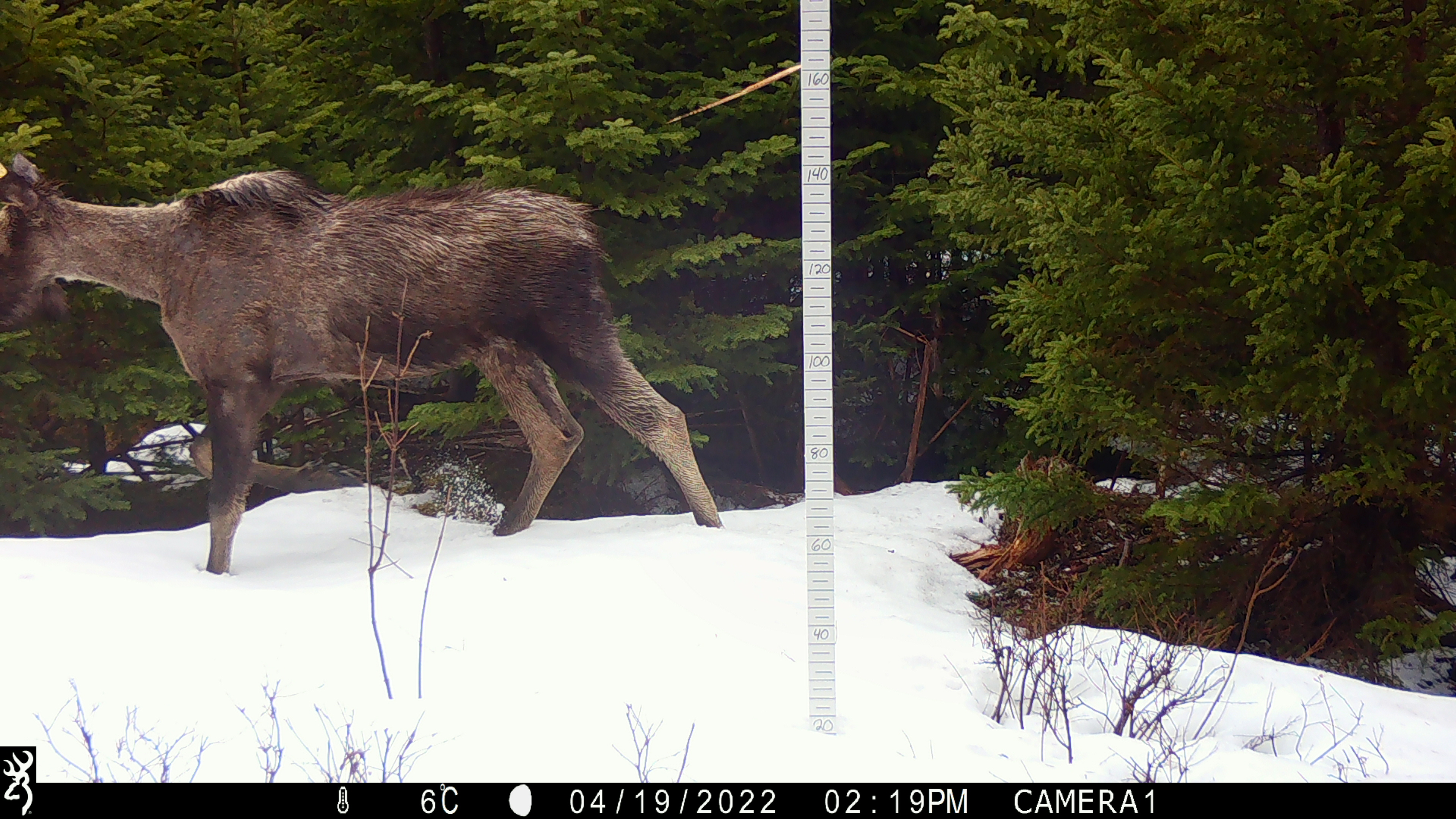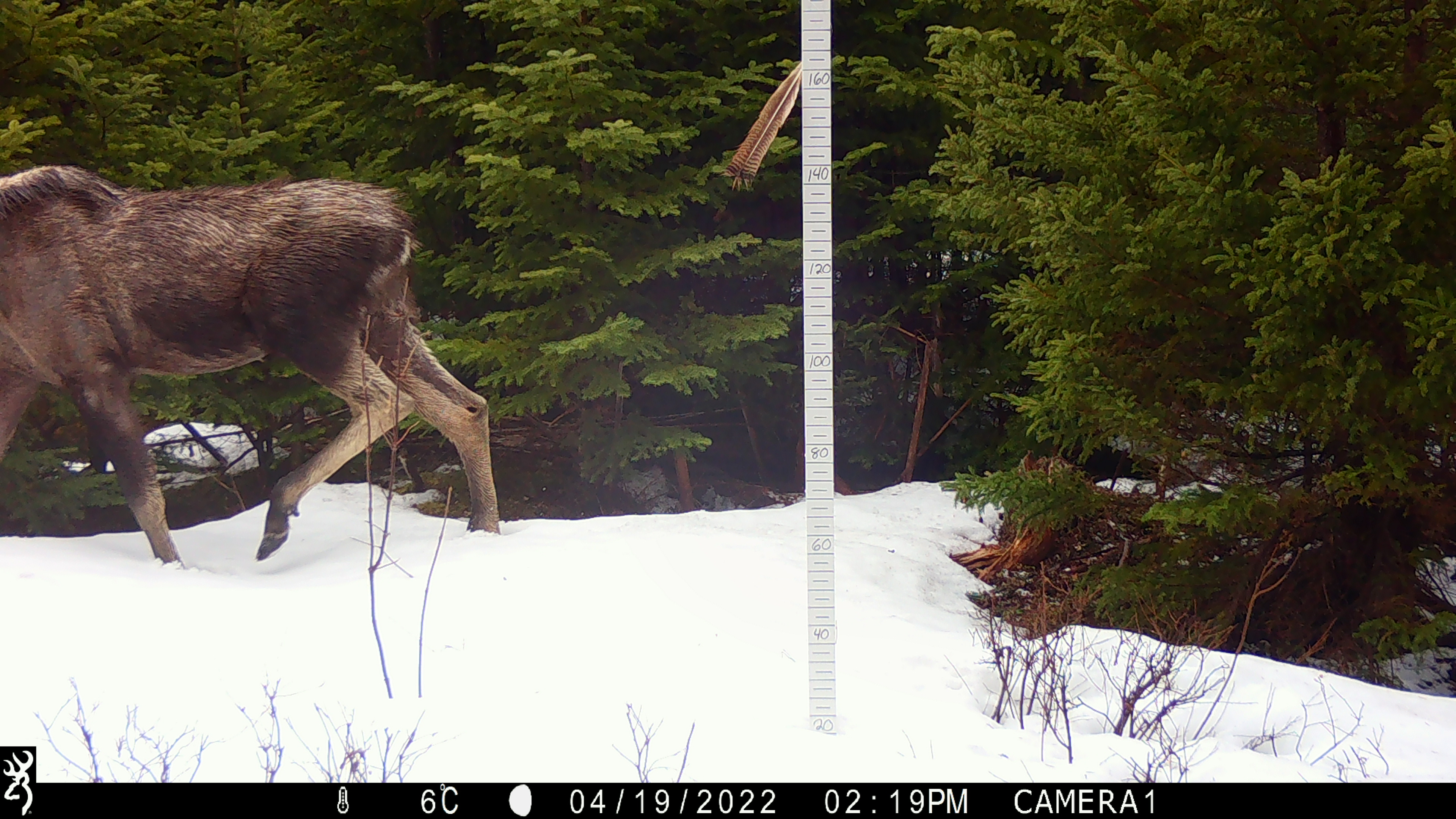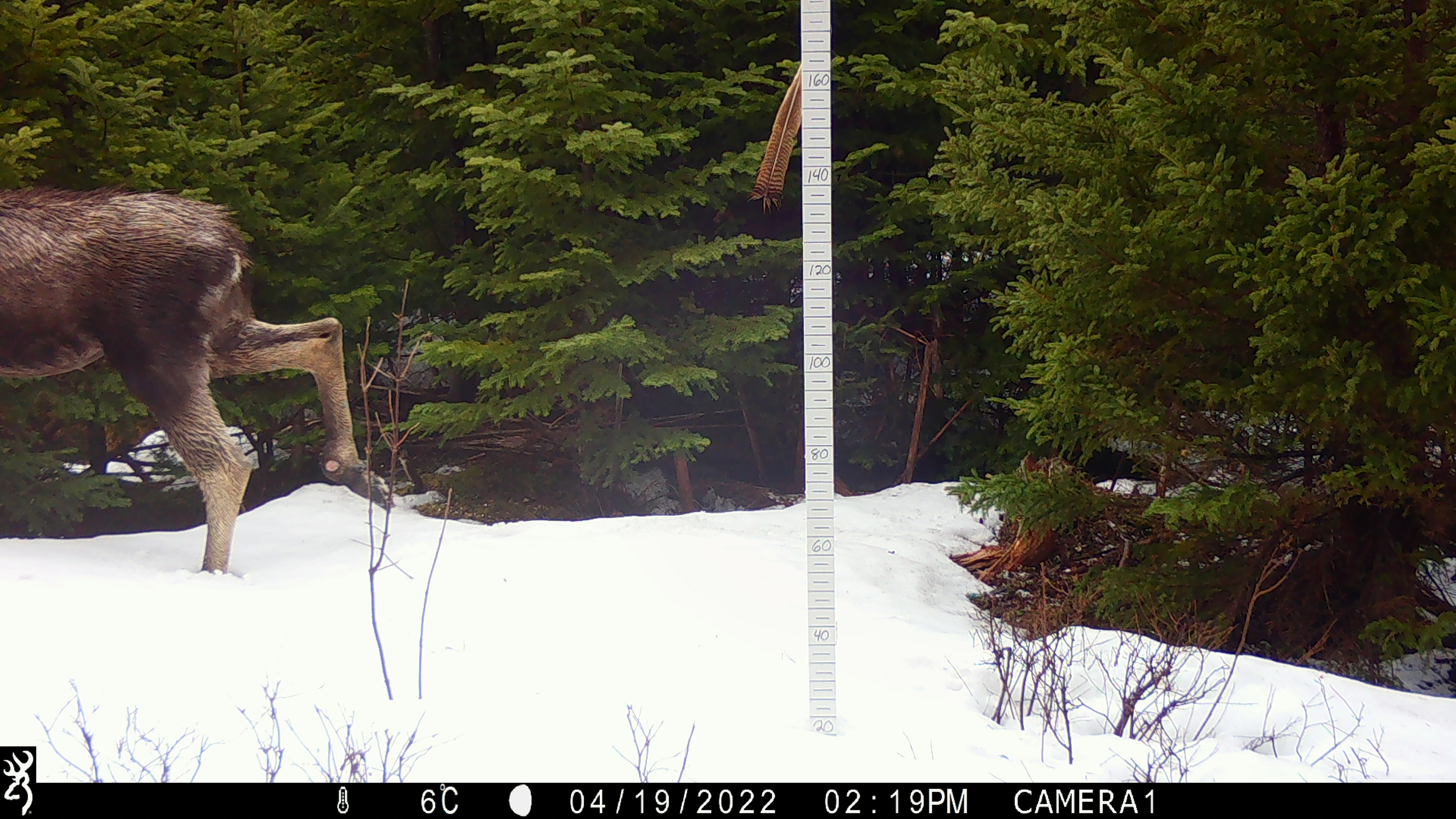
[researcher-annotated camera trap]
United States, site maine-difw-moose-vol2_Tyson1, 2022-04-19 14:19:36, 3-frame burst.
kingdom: Animalia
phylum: Chordata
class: Mammalia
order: Artiodactyla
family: Cervidae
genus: Alces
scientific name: Alces alces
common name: moose